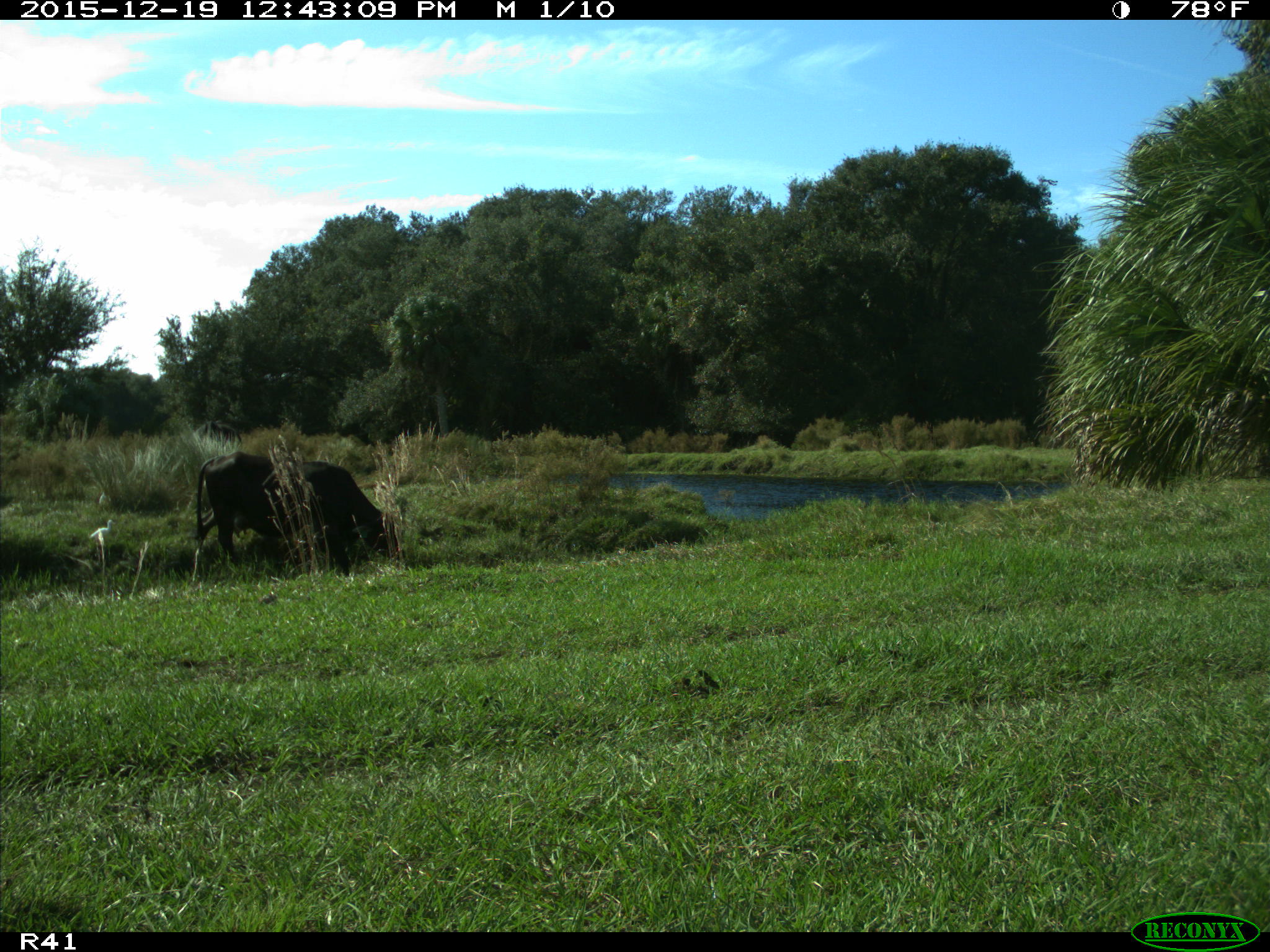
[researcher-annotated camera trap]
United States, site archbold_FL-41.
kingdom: Animalia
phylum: Chordata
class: Mammalia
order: Artiodactyla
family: Bovidae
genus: Bos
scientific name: Bos taurus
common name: domestic cow